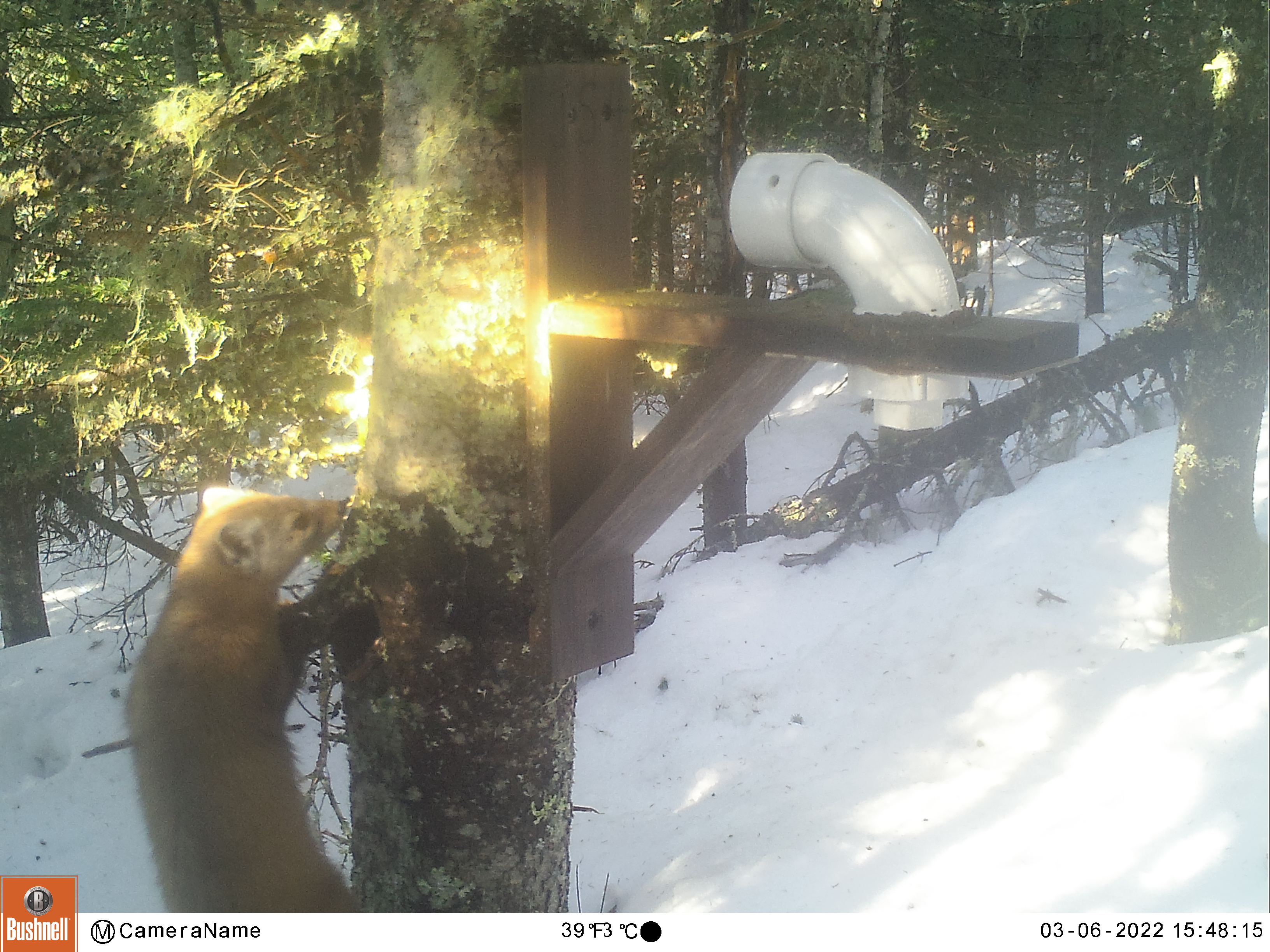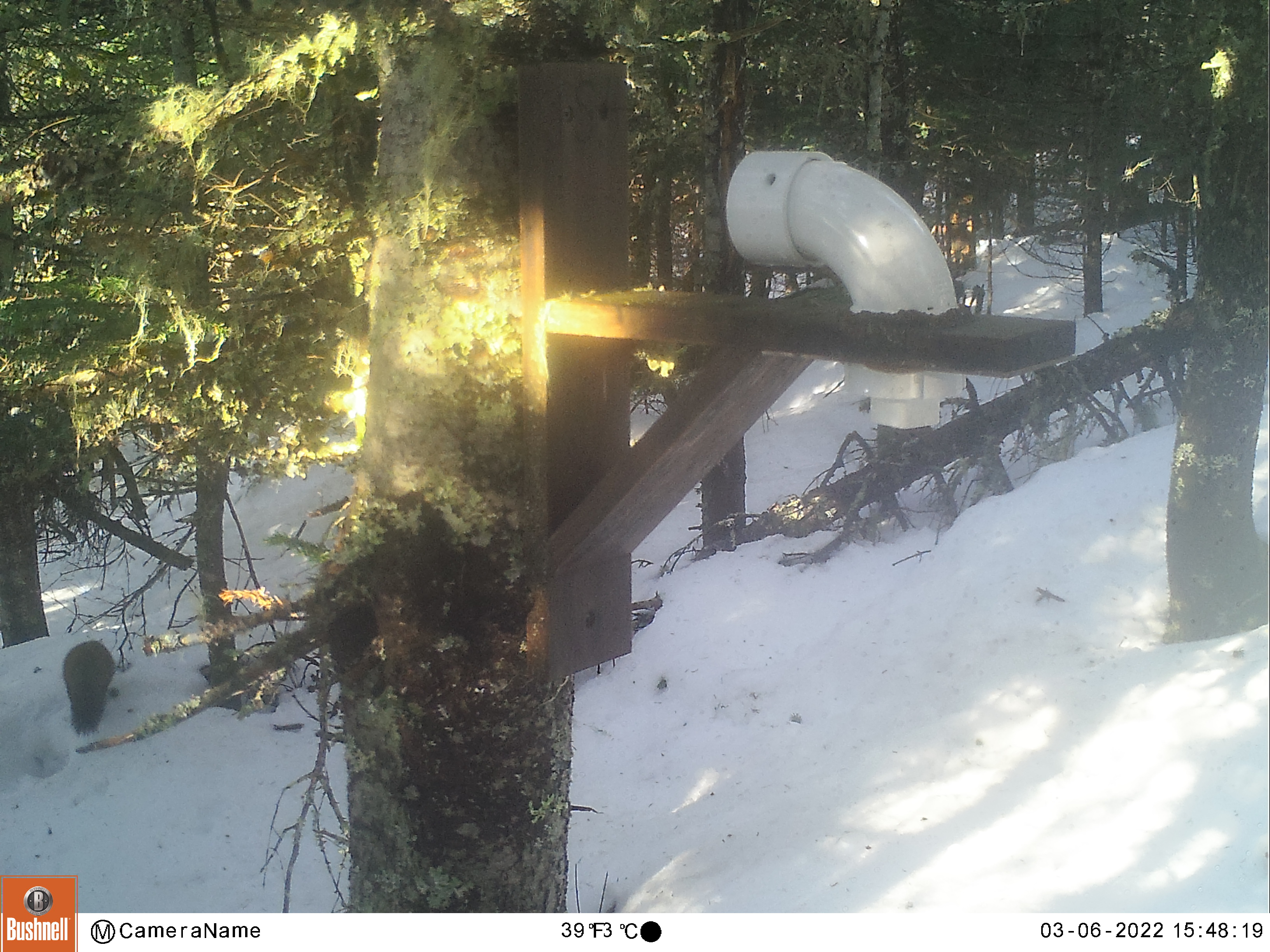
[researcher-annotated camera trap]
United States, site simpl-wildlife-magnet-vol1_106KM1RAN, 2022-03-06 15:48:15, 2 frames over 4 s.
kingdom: Animalia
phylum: Chordata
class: Mammalia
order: Carnivora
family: Mustelidae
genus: Martes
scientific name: Martes americana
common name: american marten